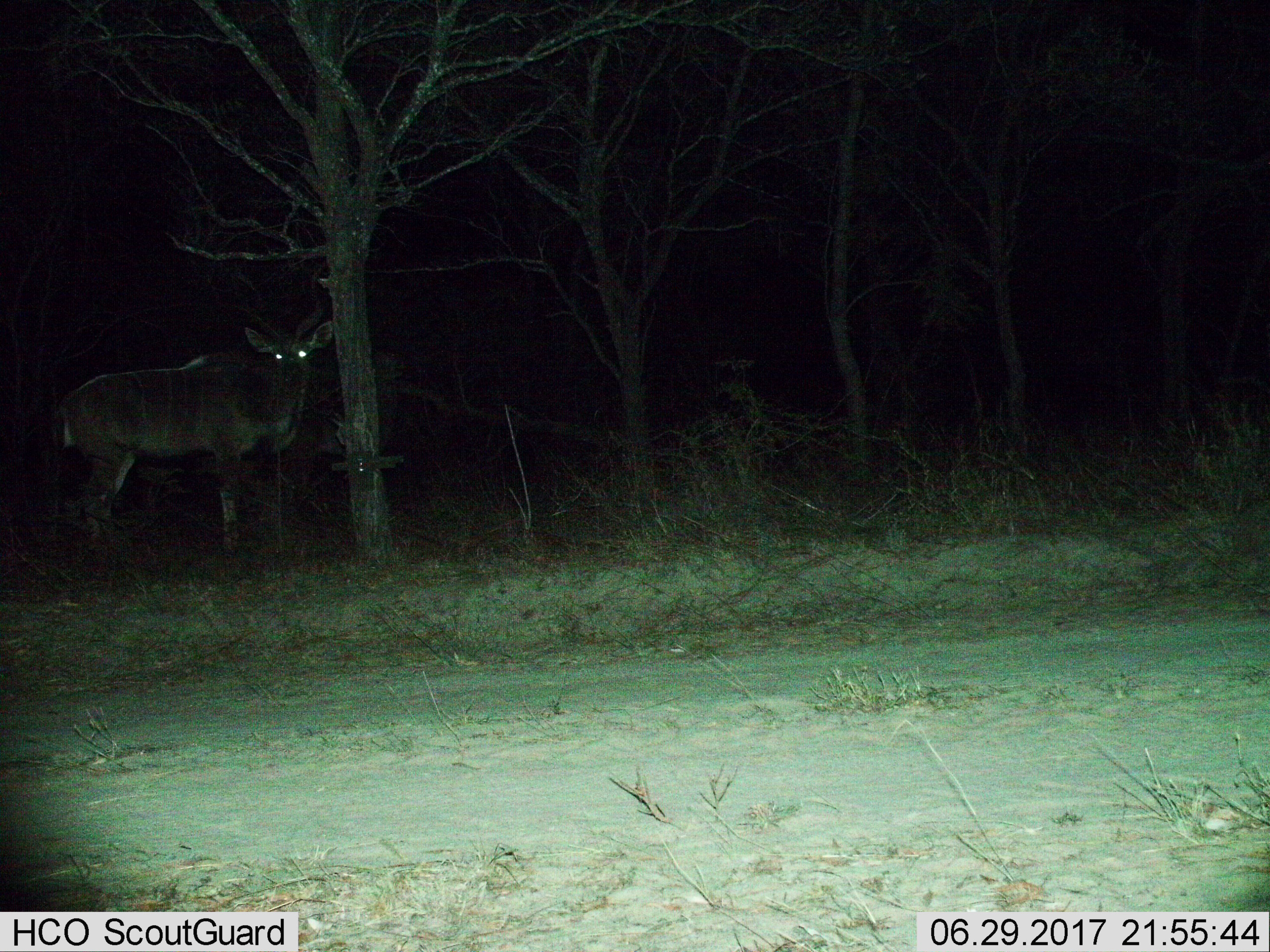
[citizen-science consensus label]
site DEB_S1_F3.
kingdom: Animalia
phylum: Chordata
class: Mammalia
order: Artiodactyla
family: Bovidae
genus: Tragelaphus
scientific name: Tragelaphus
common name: kudu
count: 1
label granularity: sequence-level